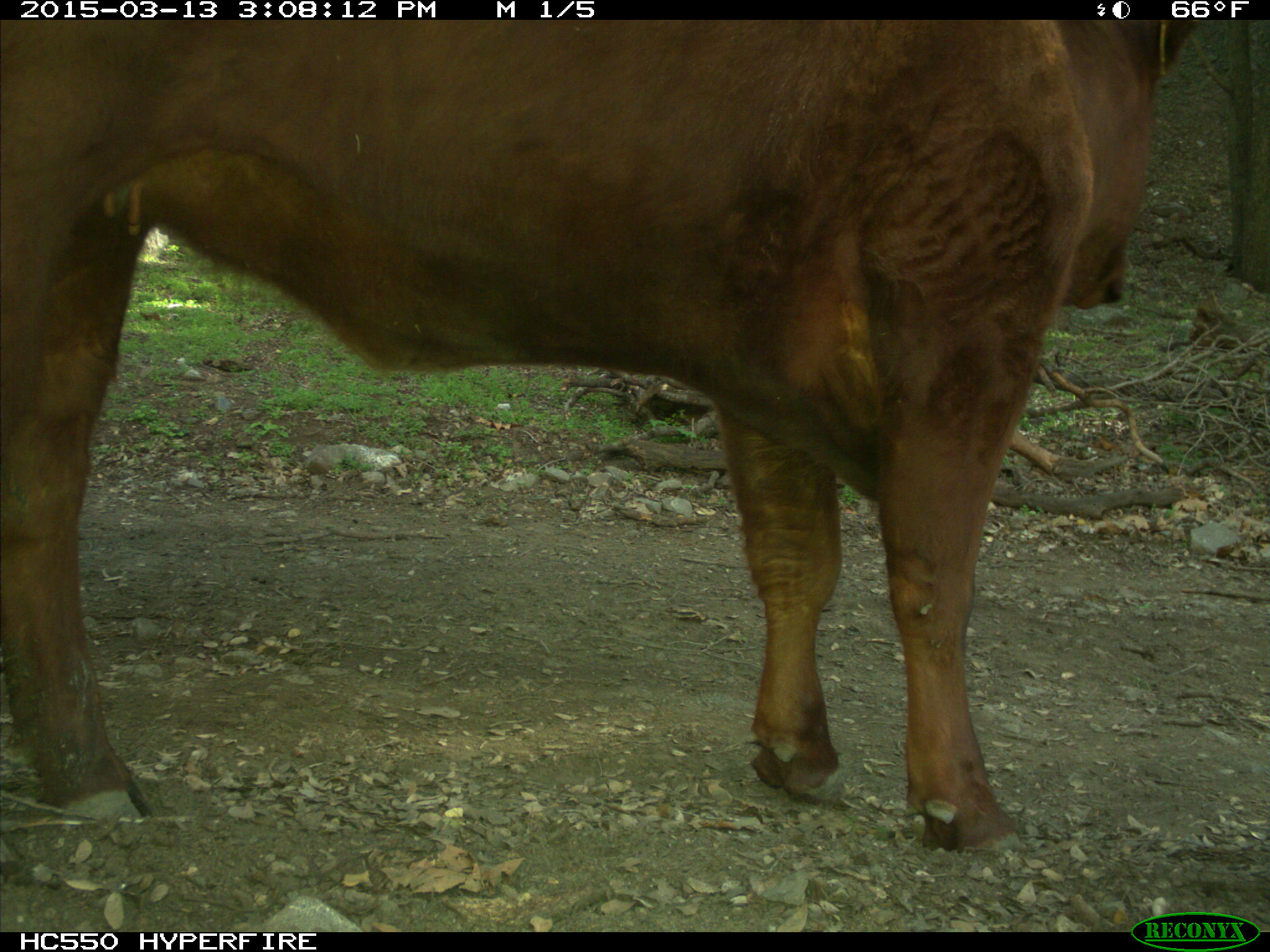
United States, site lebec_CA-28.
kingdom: Animalia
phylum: Chordata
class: Mammalia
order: Artiodactyla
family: Bovidae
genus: Bos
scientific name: Bos taurus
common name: domestic cow